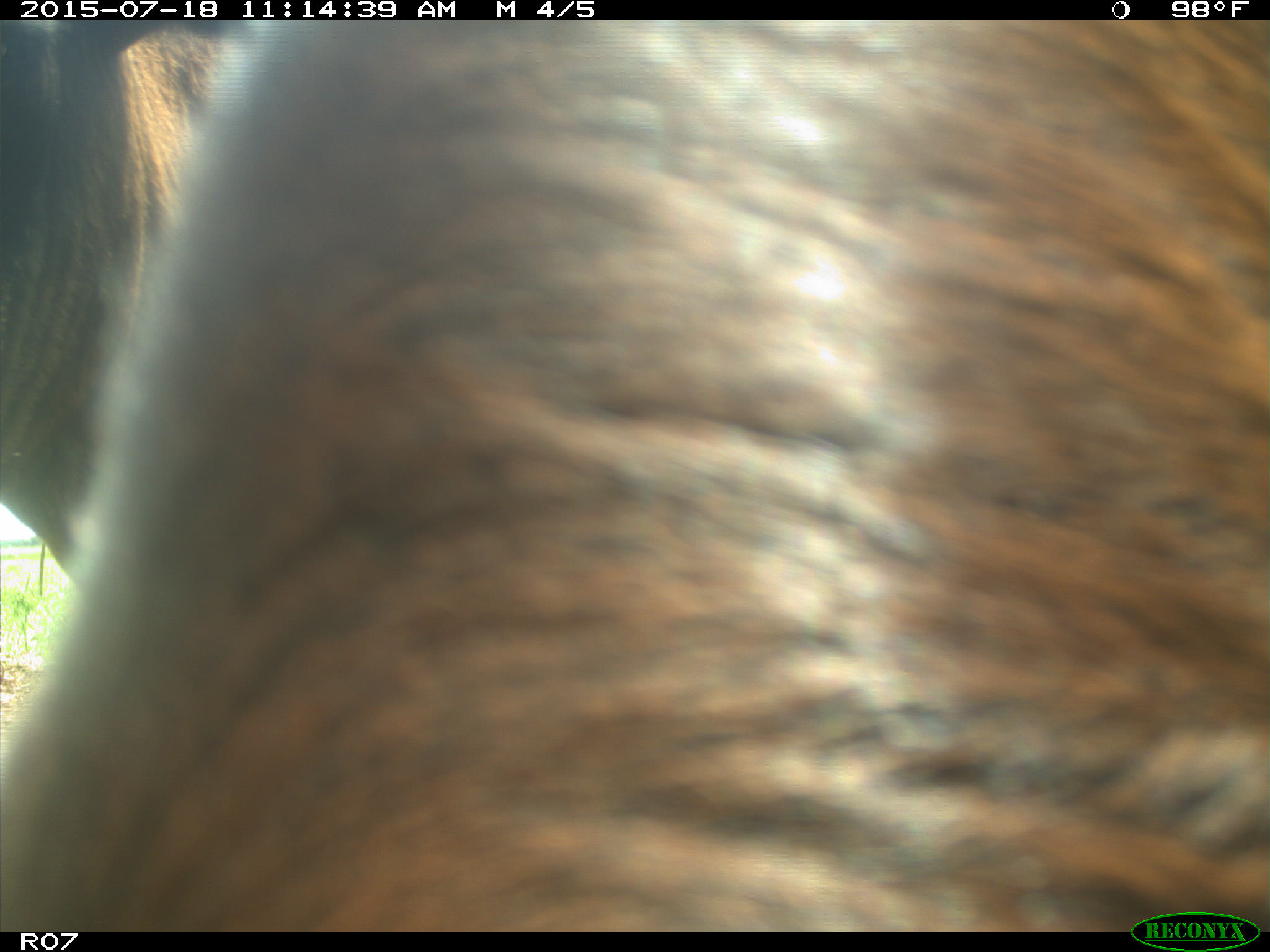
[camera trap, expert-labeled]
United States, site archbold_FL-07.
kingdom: Animalia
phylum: Chordata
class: Mammalia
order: Artiodactyla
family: Bovidae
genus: Bos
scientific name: Bos taurus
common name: domestic cow